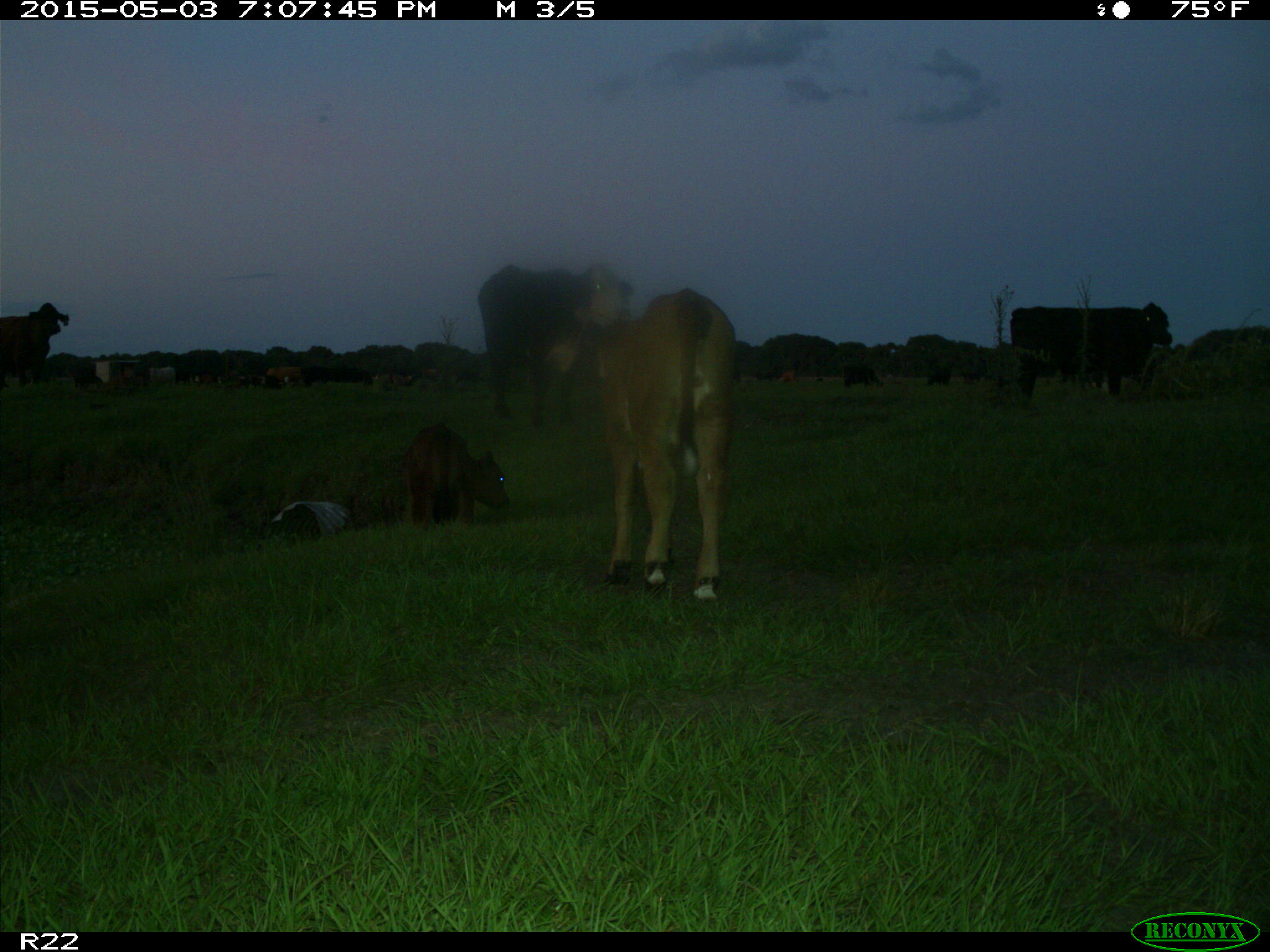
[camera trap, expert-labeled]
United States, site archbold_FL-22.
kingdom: Animalia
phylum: Chordata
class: Mammalia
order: Artiodactyla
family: Bovidae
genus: Bos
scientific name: Bos taurus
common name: domestic cow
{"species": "Bos taurus (domestic cow)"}